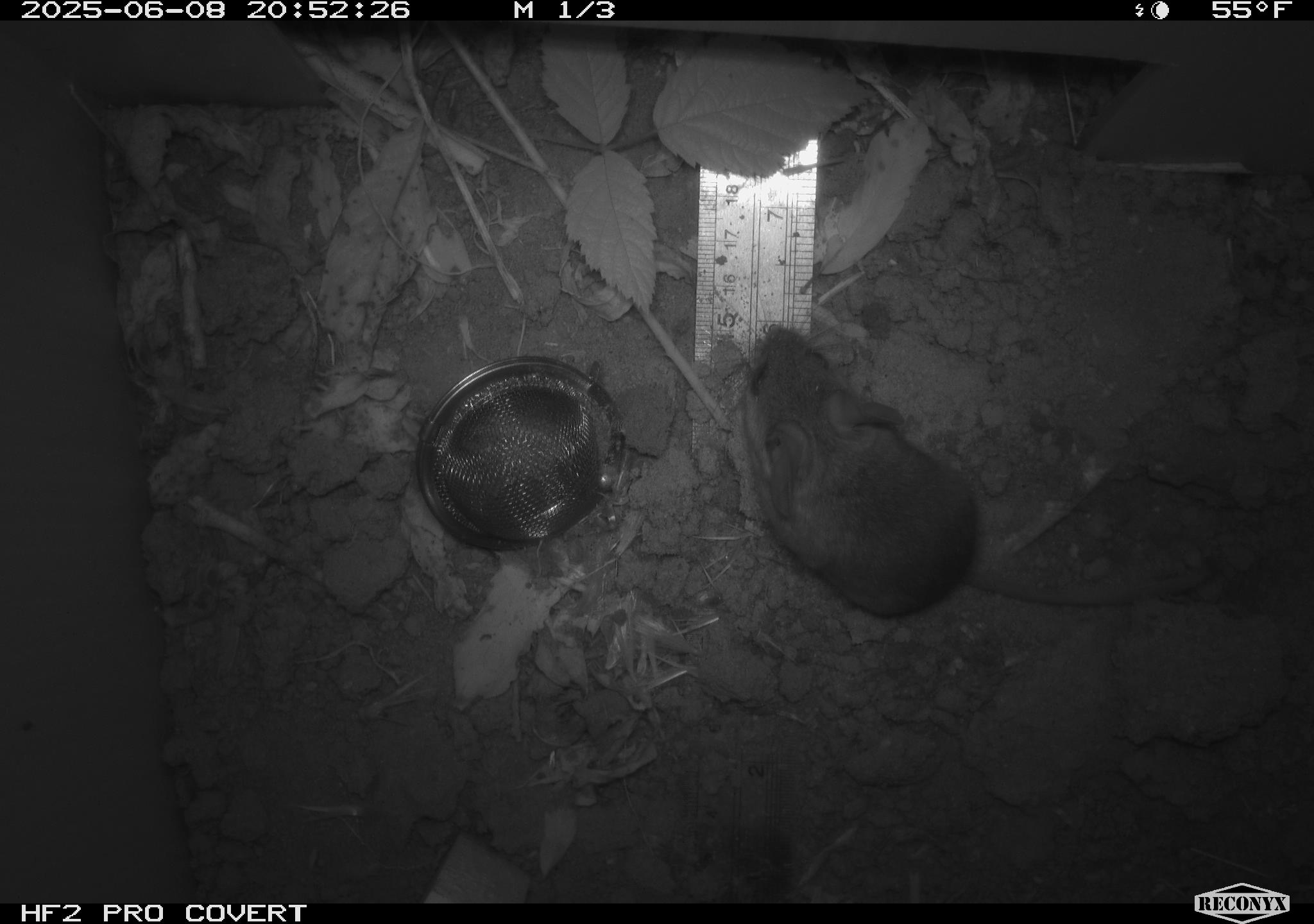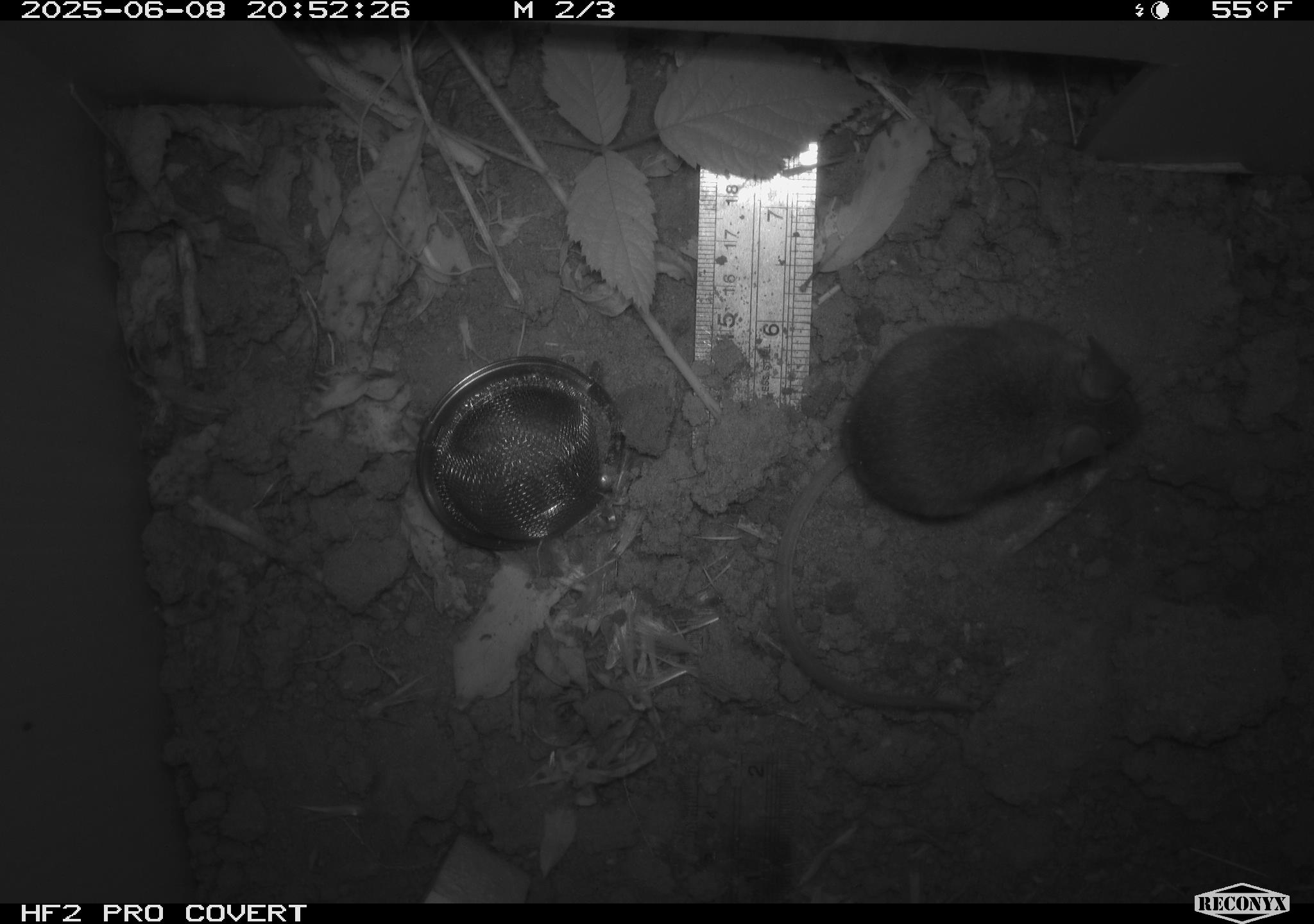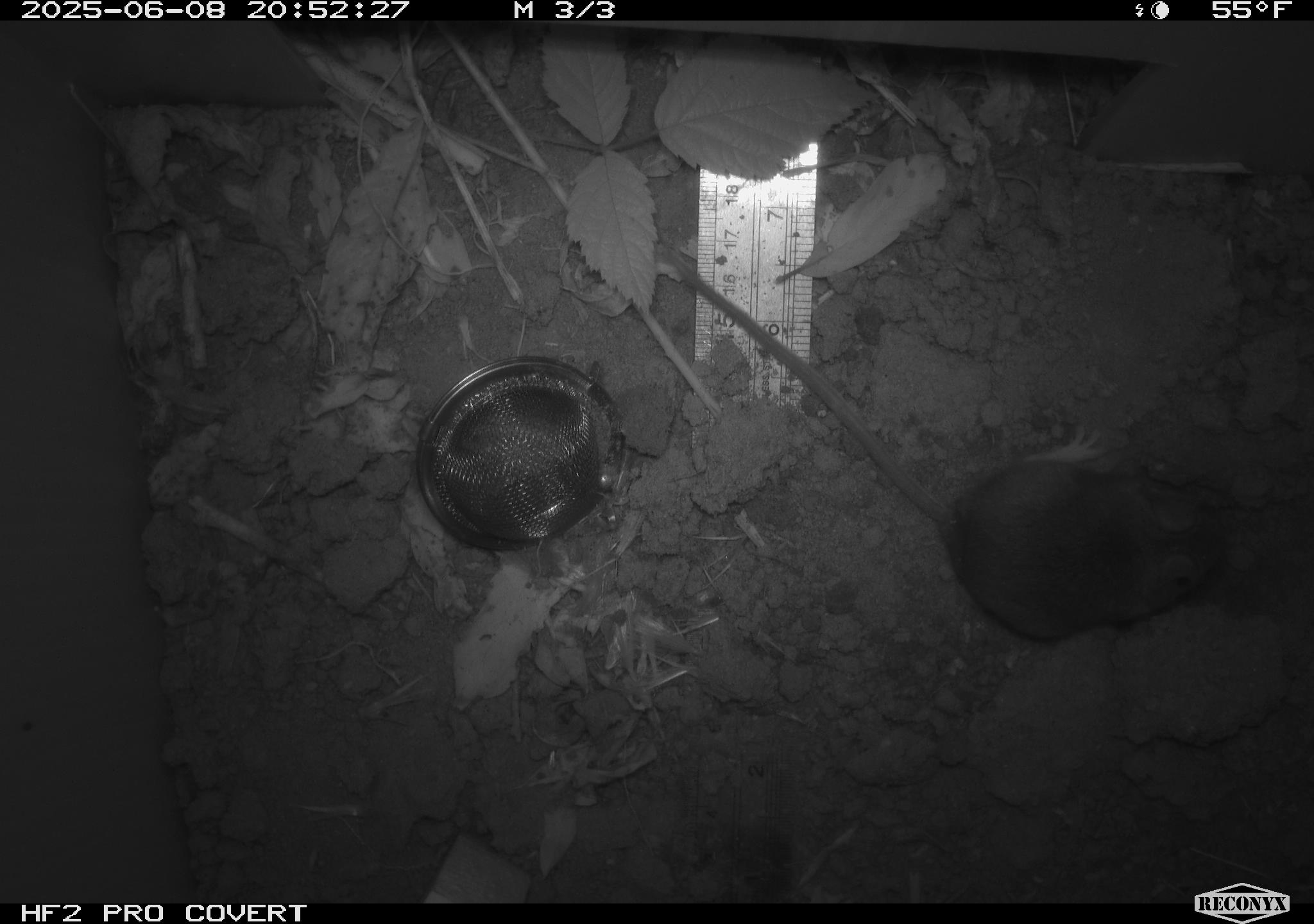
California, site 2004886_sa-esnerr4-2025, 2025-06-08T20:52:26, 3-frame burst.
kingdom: Animalia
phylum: Chordata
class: Mammalia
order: Rodentia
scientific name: Rodentia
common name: rodent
Rodent (Rodentia).